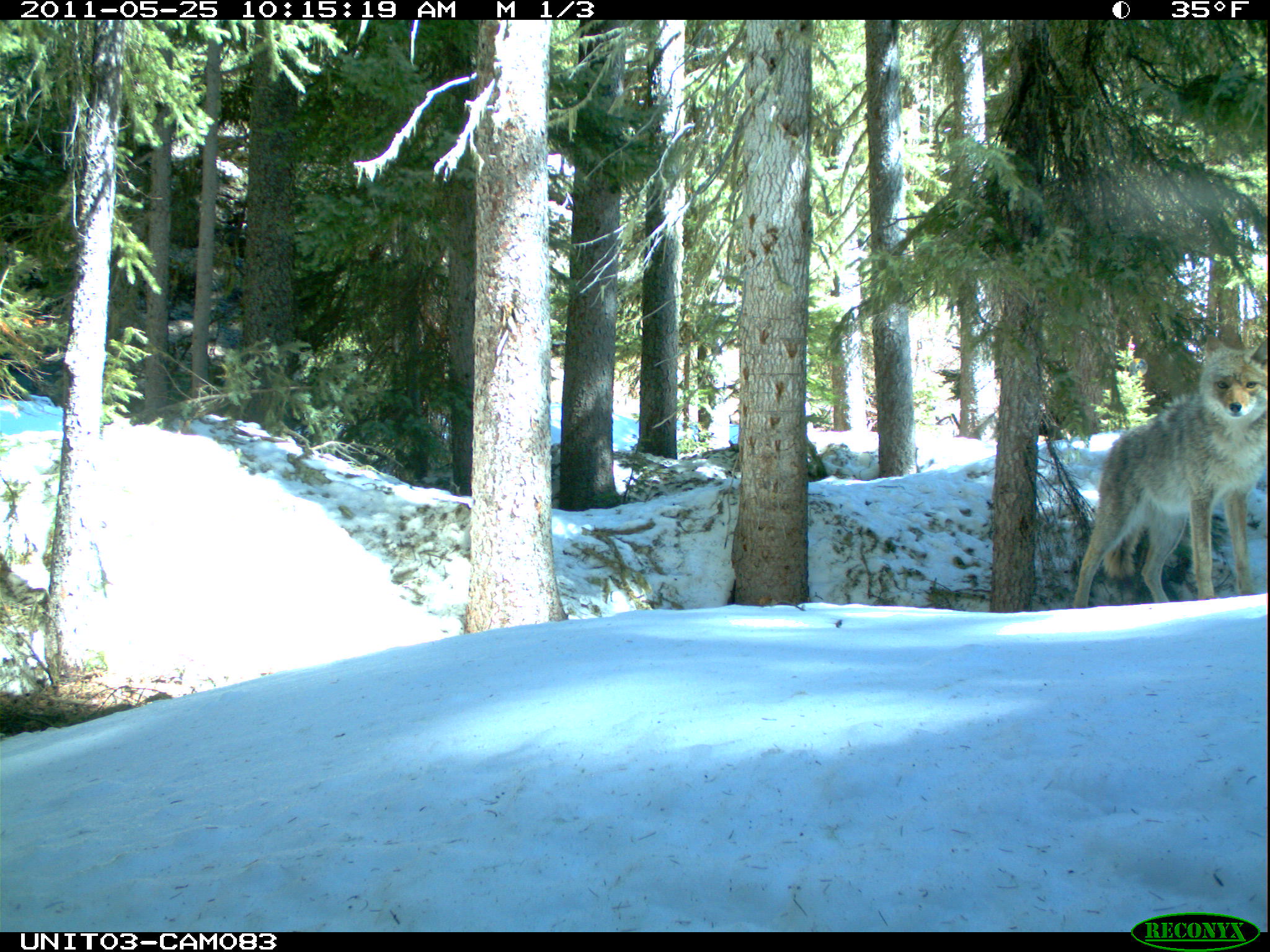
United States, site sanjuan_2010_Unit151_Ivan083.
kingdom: Animalia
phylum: Chordata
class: Mammalia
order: Carnivora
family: Canidae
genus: Canis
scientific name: Canis latrans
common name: coyote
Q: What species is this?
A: Canis latrans (coyote).